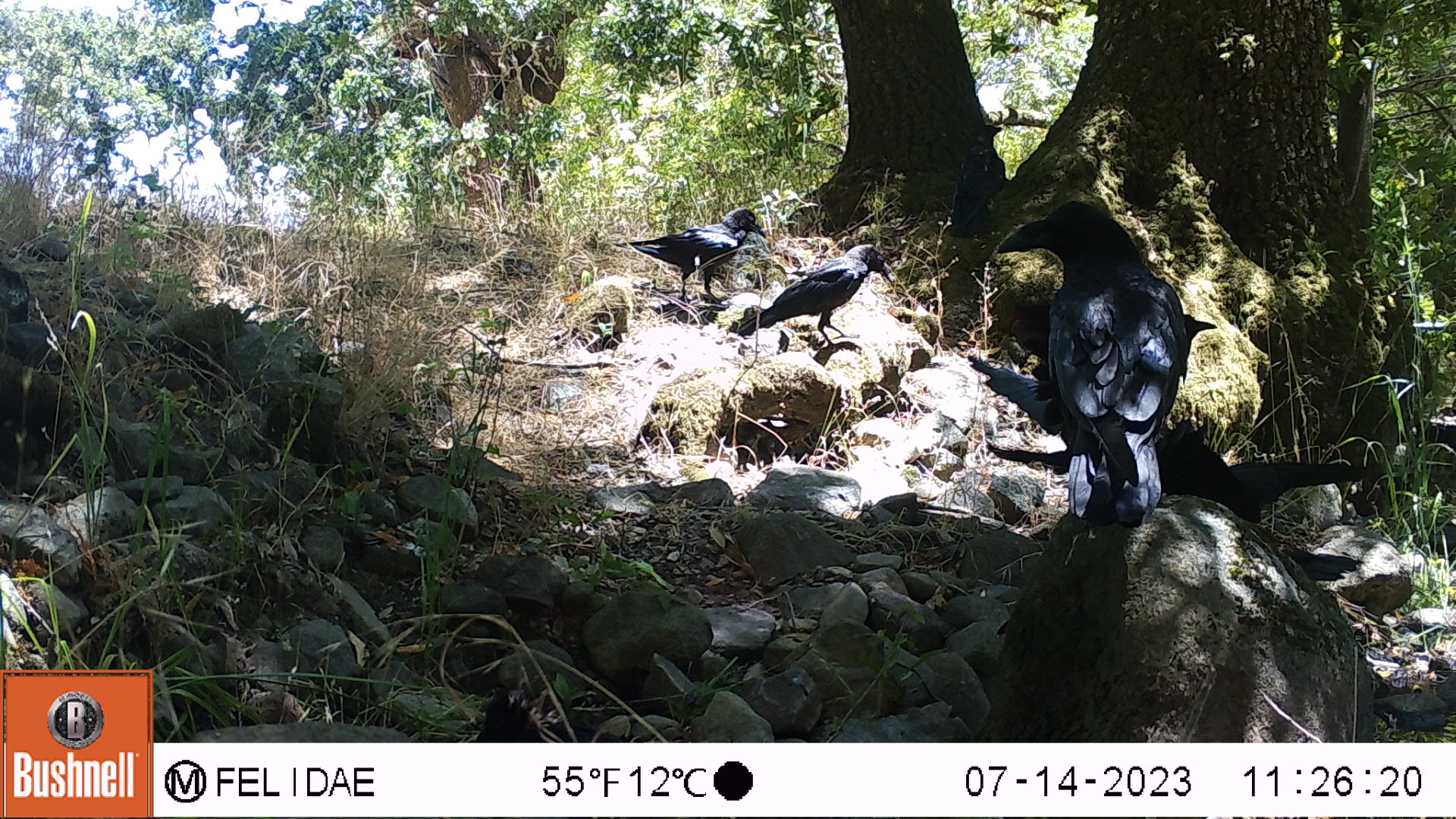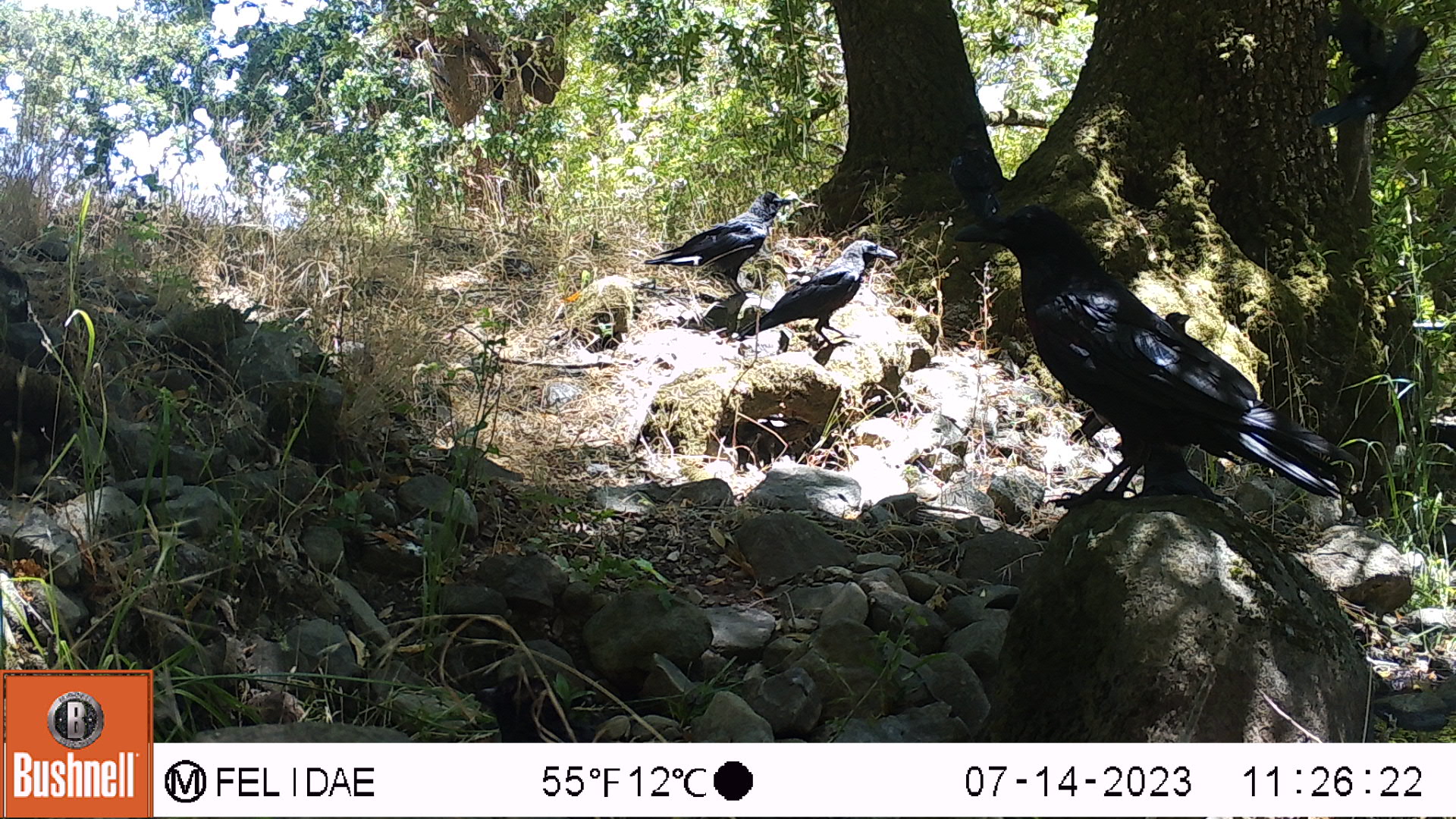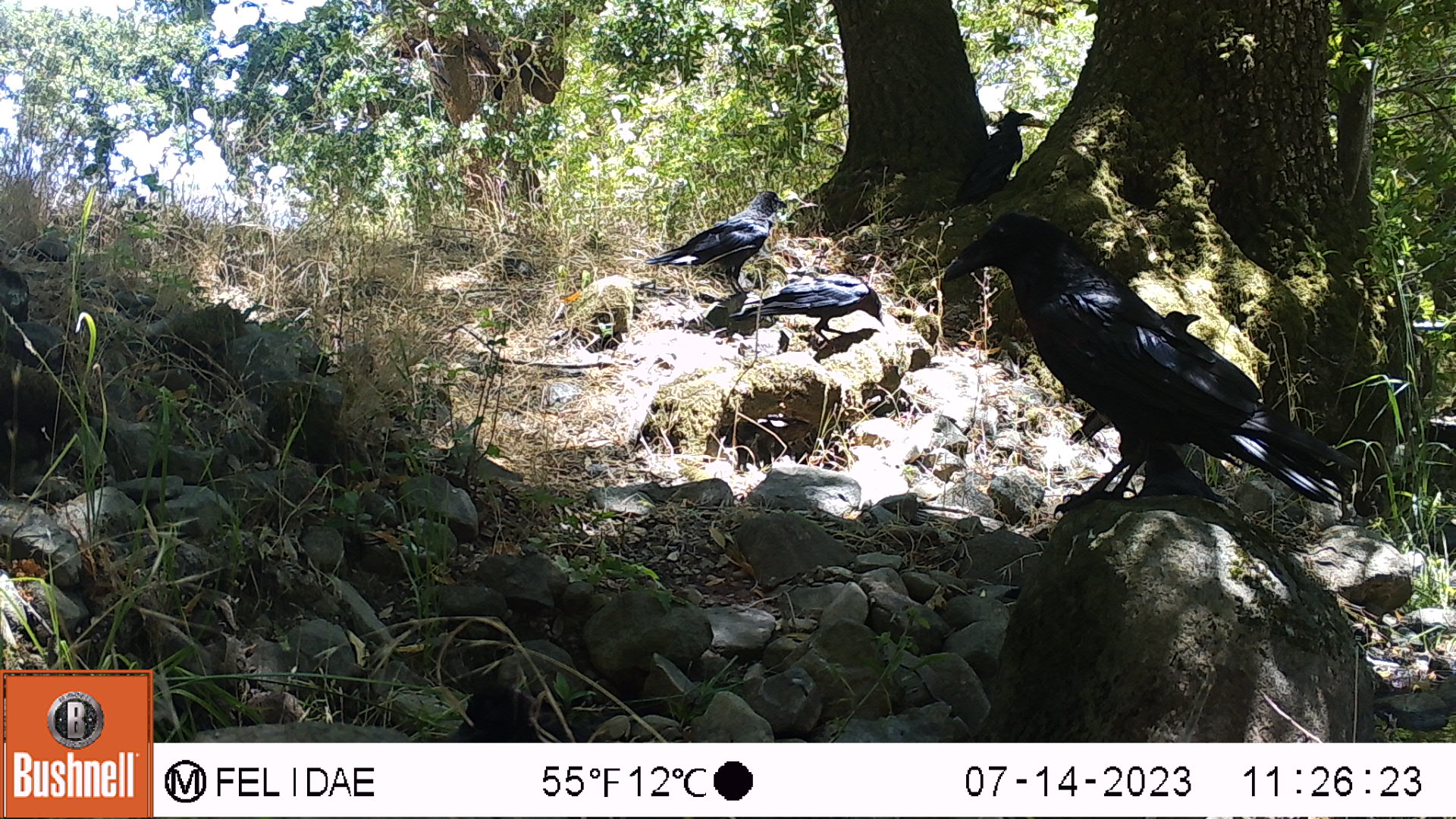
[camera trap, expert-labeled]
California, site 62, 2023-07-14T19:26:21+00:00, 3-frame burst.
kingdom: Animalia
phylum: Chordata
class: Aves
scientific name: Aves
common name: bird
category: unknown bird